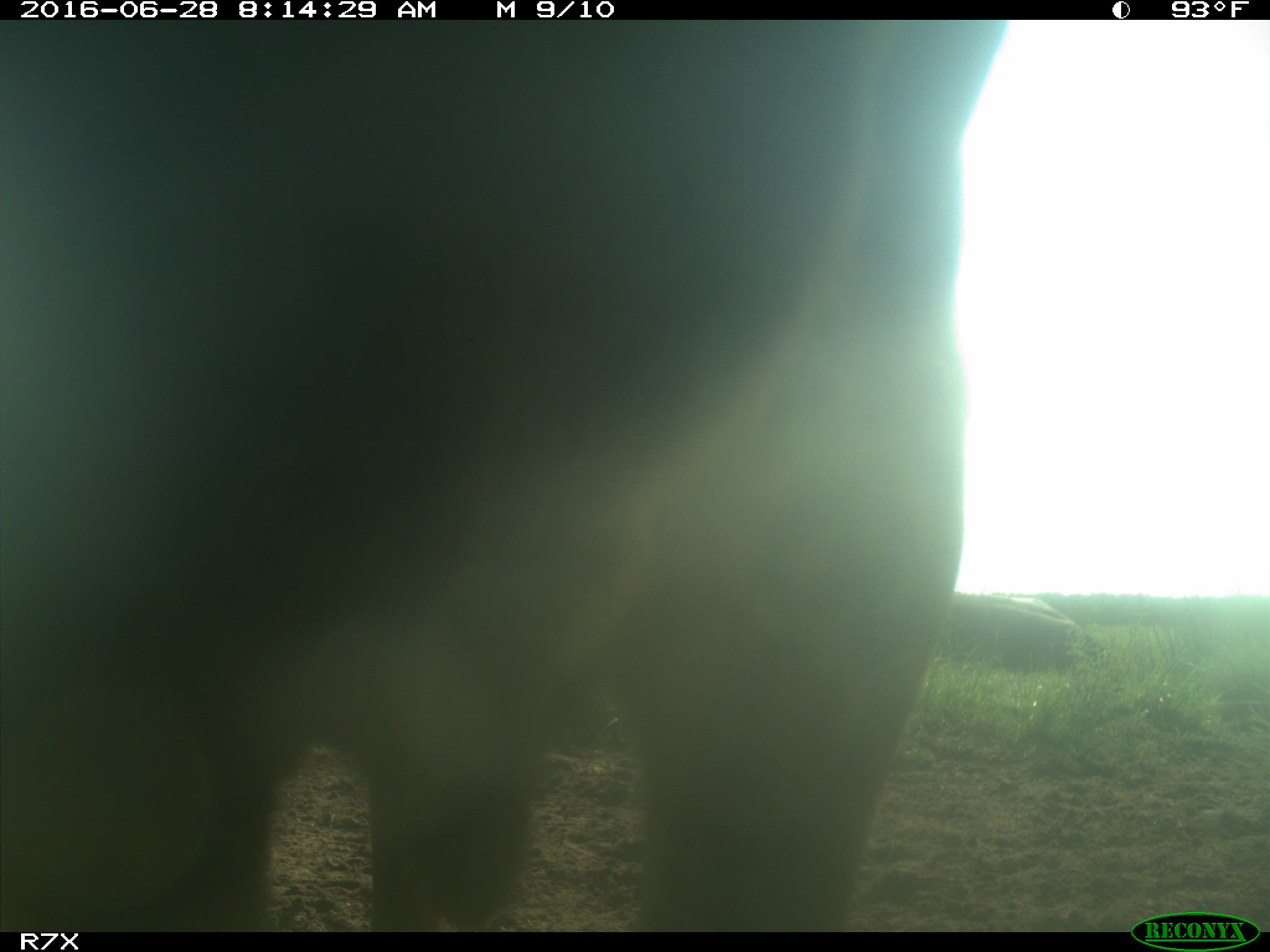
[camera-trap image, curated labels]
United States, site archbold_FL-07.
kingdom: Animalia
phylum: Chordata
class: Mammalia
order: Artiodactyla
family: Bovidae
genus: Bos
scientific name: Bos taurus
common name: domestic cow